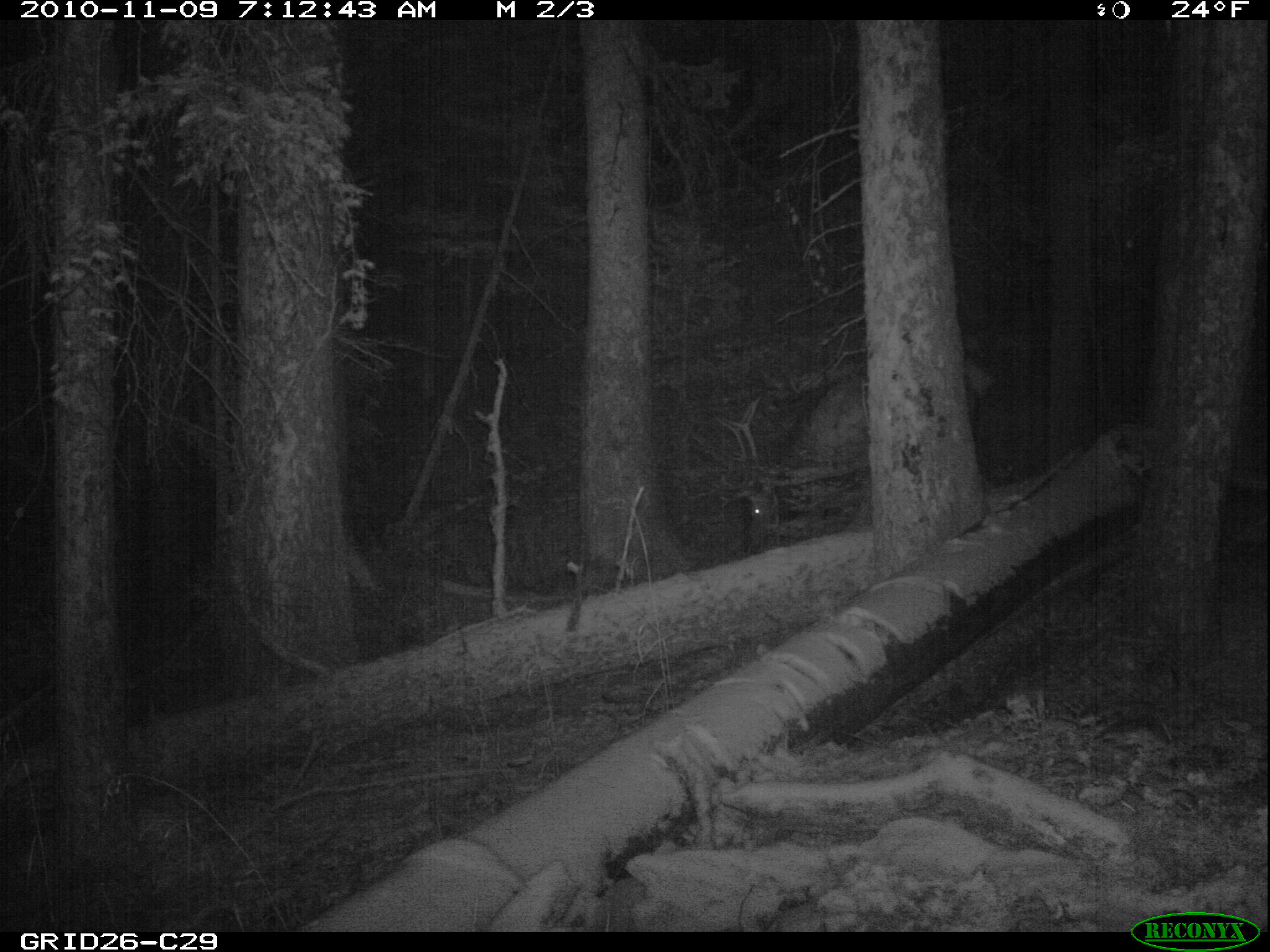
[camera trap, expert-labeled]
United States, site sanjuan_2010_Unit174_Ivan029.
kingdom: Animalia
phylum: Chordata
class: Mammalia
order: Artiodactyla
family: Cervidae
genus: Cervus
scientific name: Cervus elaphus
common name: red deer